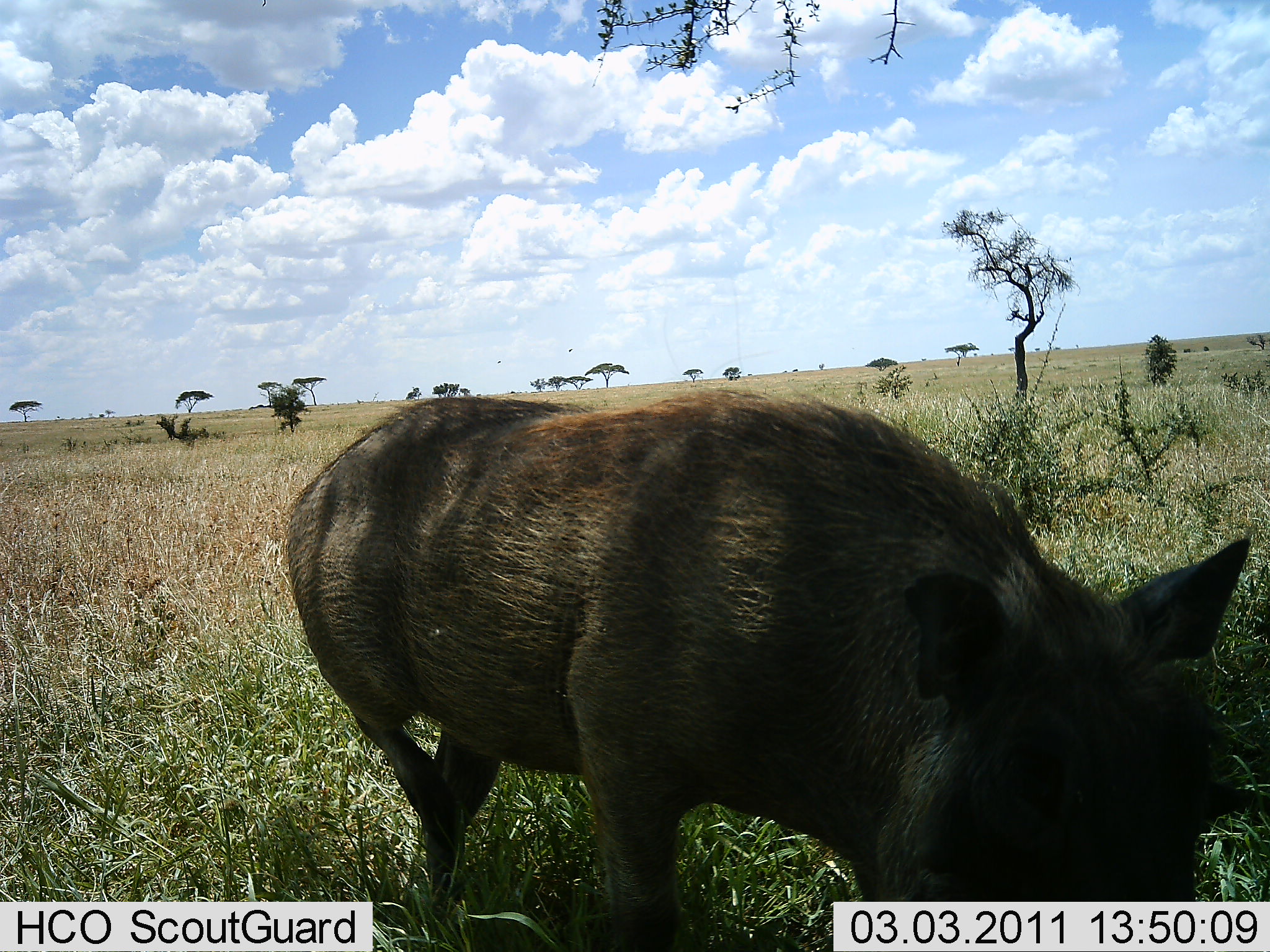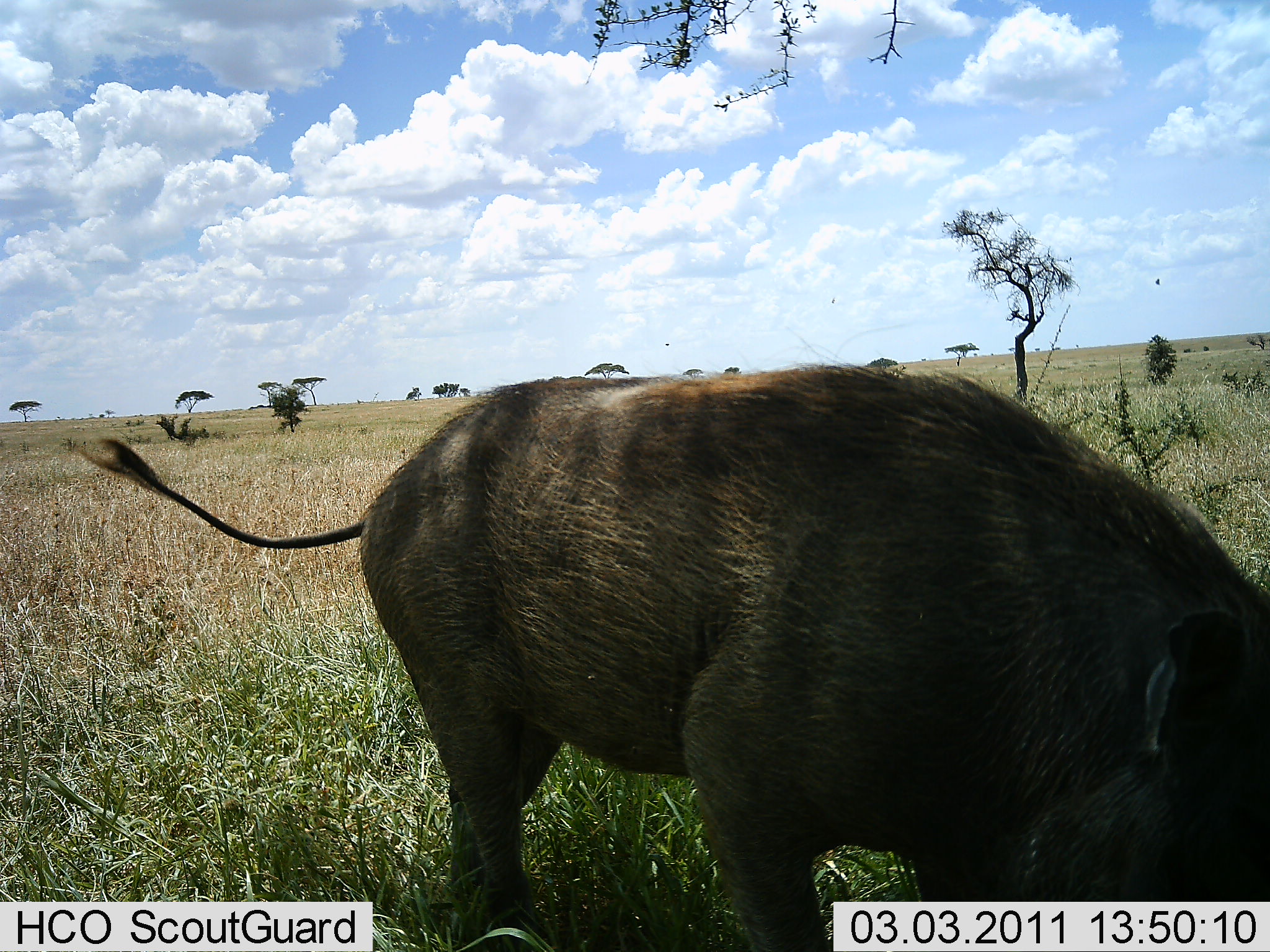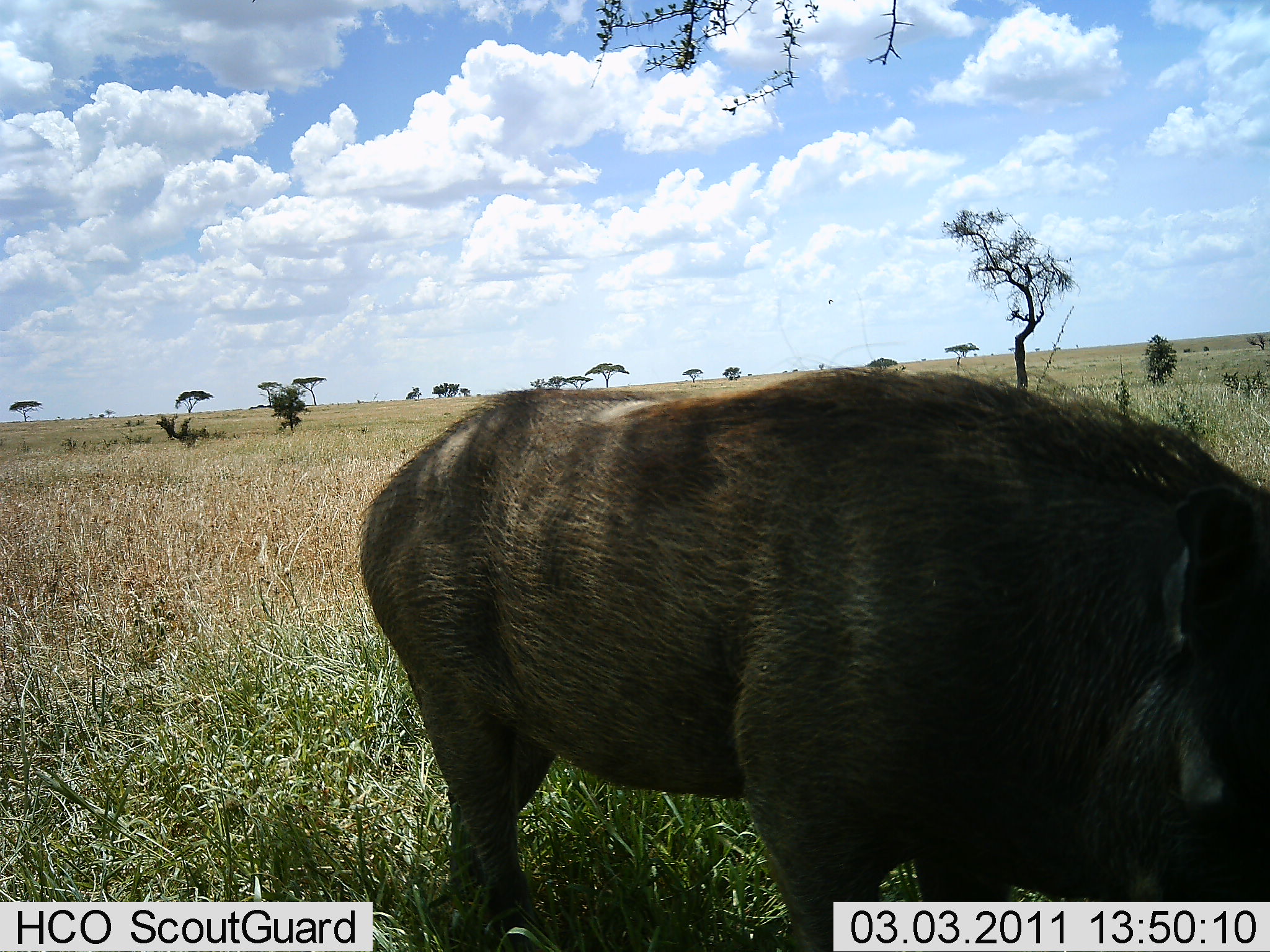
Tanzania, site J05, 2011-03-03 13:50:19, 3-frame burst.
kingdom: Animalia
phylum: Chordata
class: Mammalia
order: Artiodactyla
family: Suidae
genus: Phacochoerus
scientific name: Phacochoerus africanus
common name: warthog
Warthog (Phacochoerus africanus), count 1. Behavior (volunteer vote fractions): standing 7%, resting 0%, moving 27%, interacting 7%. Young present (vote fraction): 0%. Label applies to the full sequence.